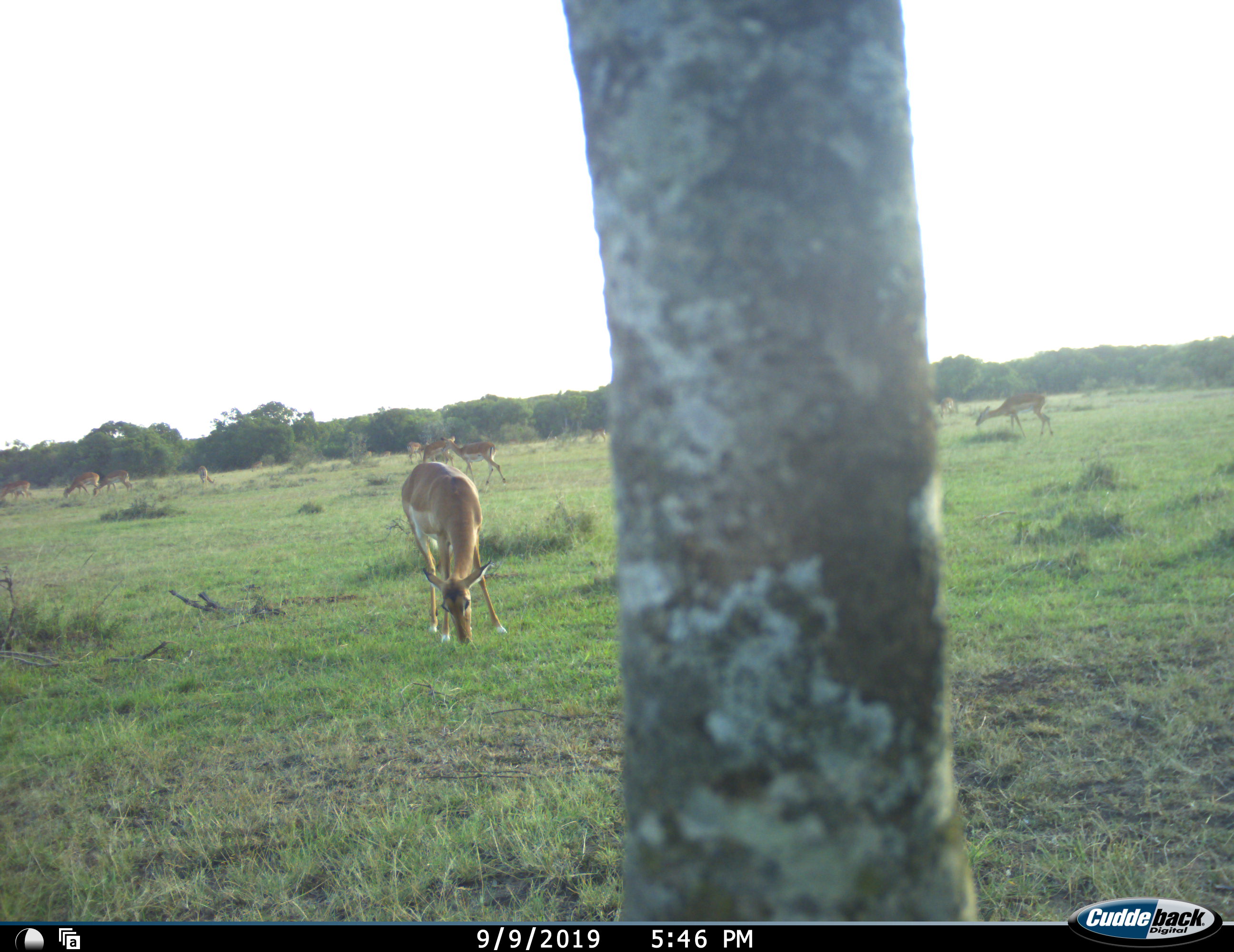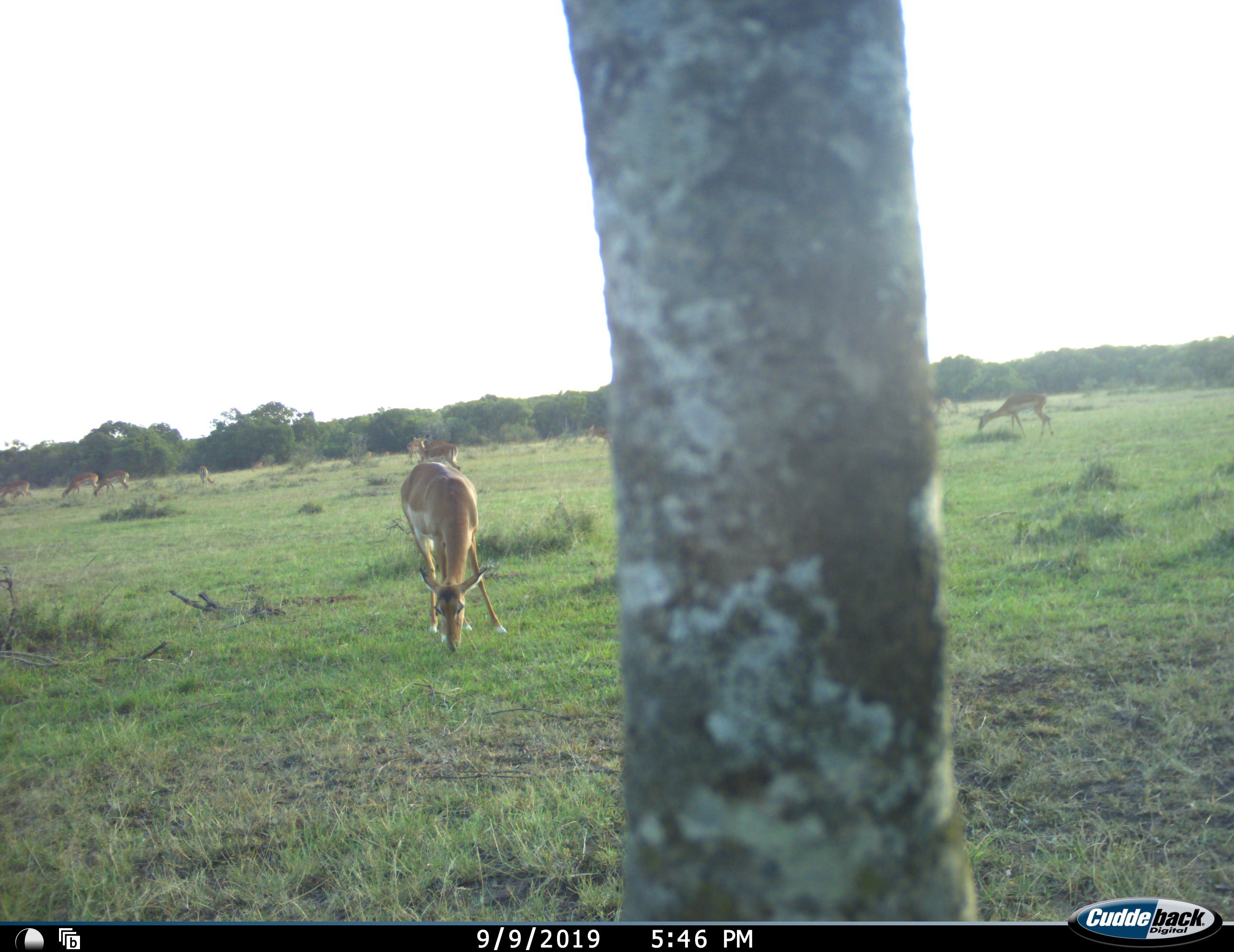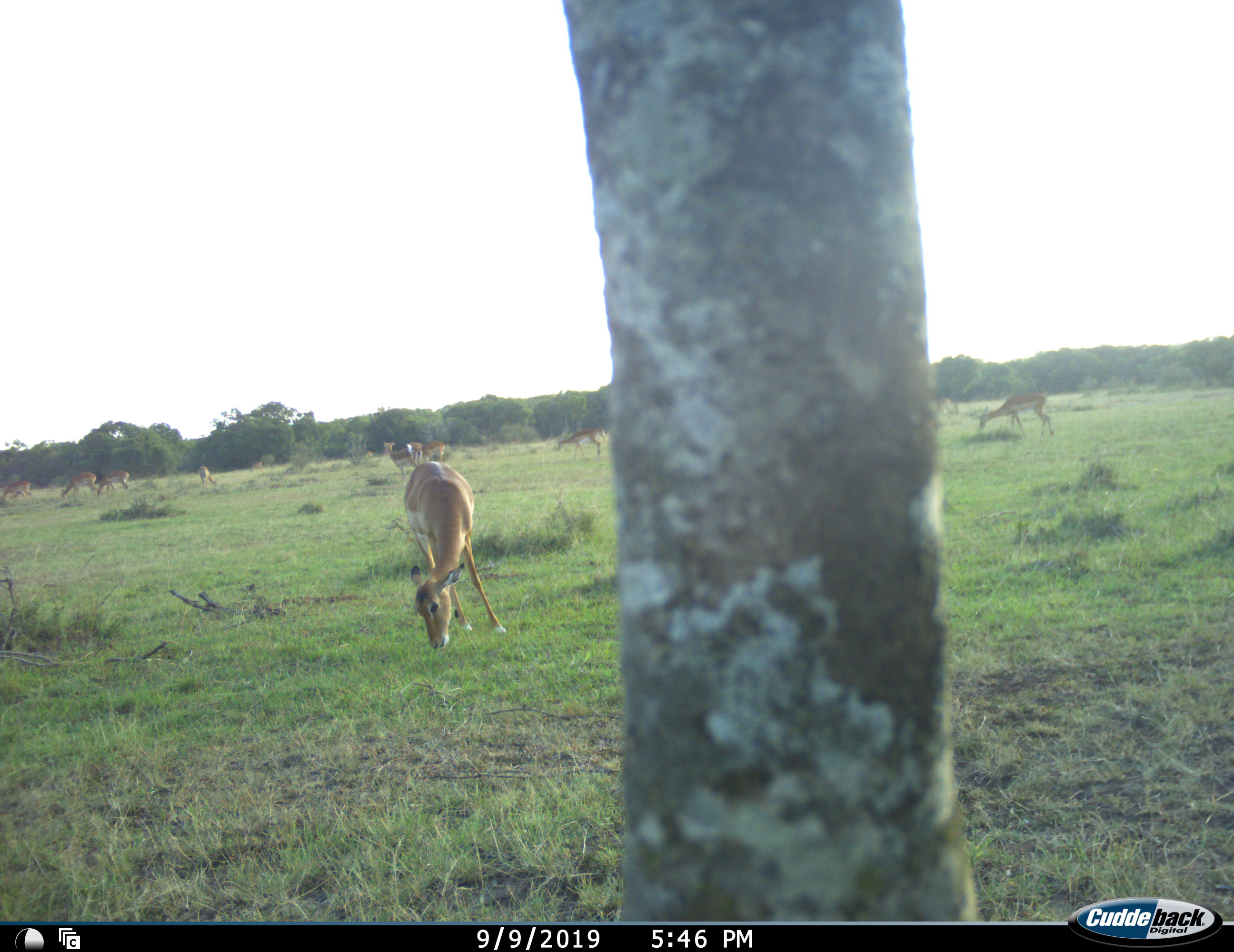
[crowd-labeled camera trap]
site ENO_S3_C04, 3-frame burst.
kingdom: Animalia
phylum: Chordata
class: Mammalia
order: Artiodactyla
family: Bovidae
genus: Aepyceros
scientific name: Aepyceros melampus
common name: impala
Impala (Aepyceros melampus), count 11-50. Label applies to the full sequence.